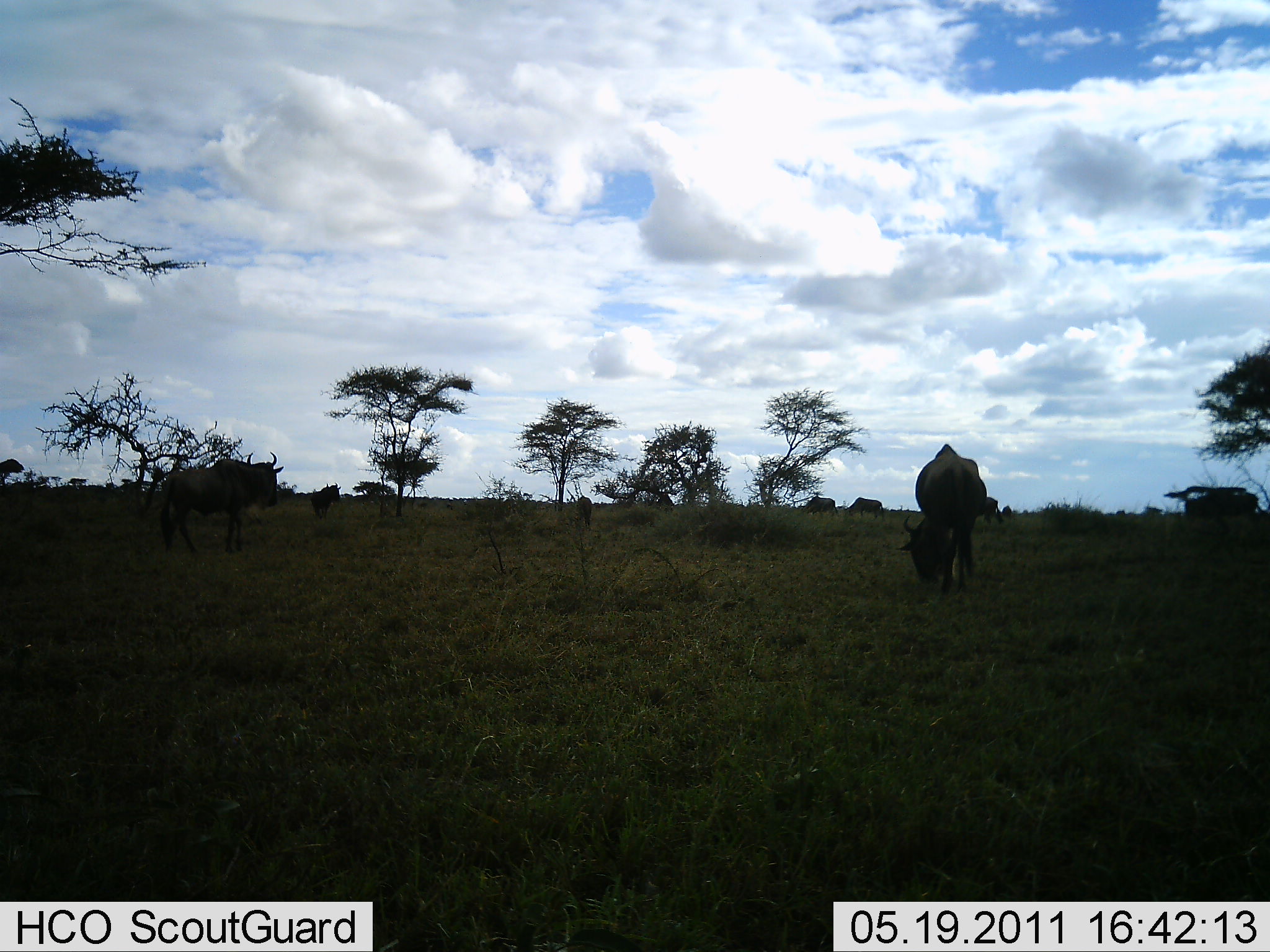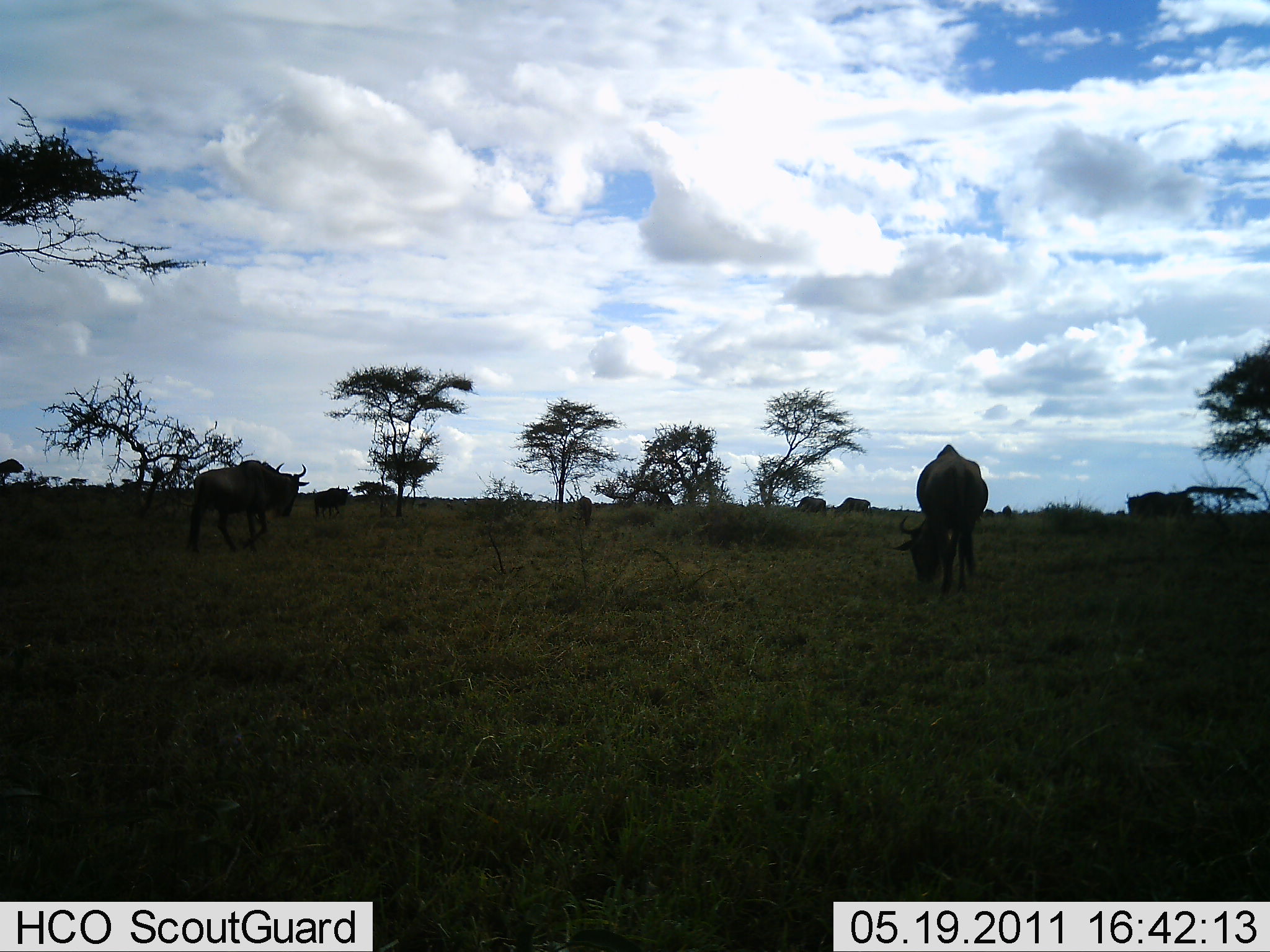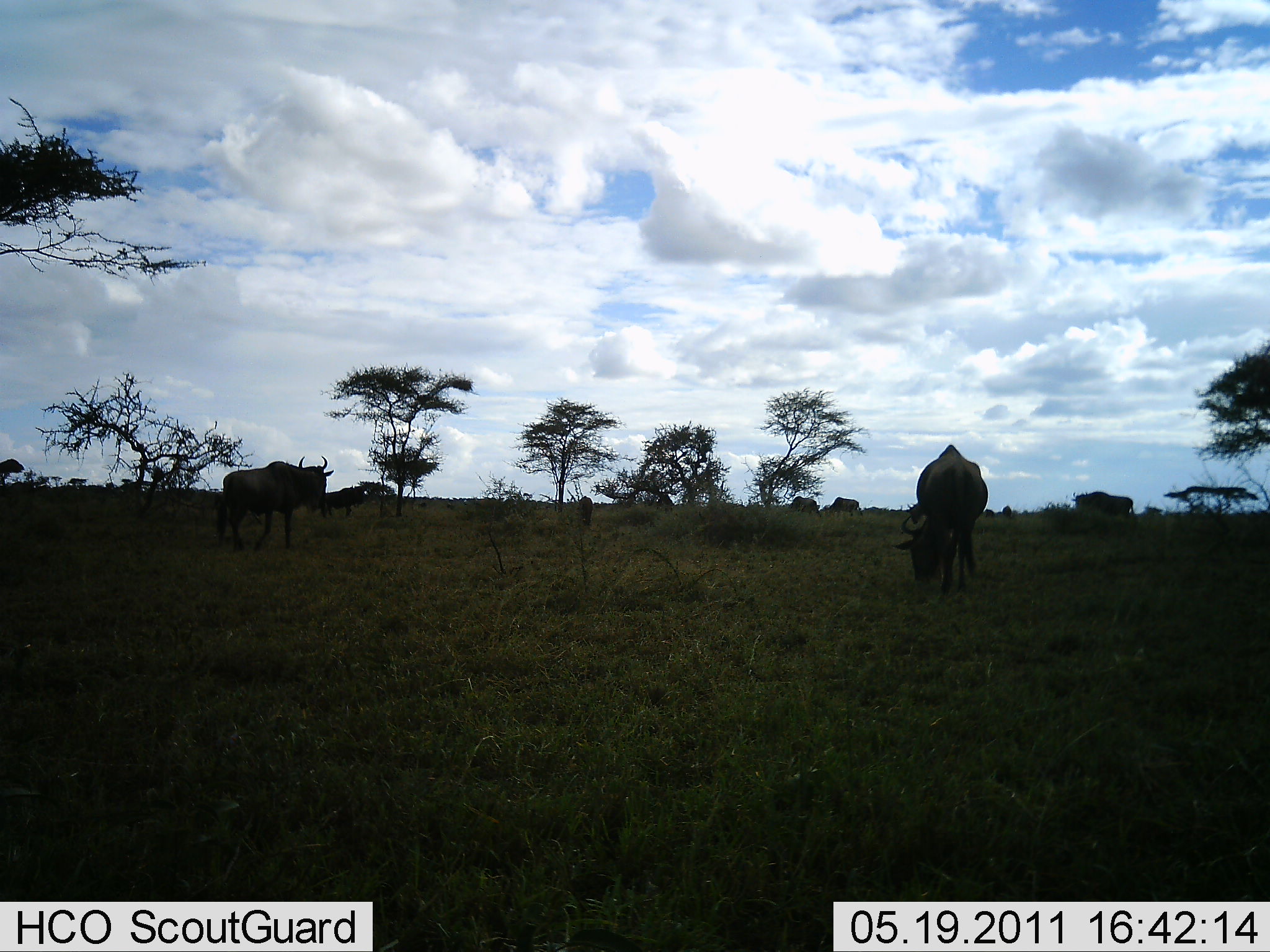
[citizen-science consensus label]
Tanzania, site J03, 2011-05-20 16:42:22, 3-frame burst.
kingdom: Animalia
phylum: Chordata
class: Mammalia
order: Artiodactyla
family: Bovidae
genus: Connochaetes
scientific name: Connochaetes taurinus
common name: blue wildebeest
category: wildebeest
Wildebeest (blue wildebeest) (Connochaetes taurinus), count 8. Behavior (volunteer vote fractions): standing 33%, resting 0%, moving 50%, interacting 0%. Young present (vote fraction): 0%. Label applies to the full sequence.